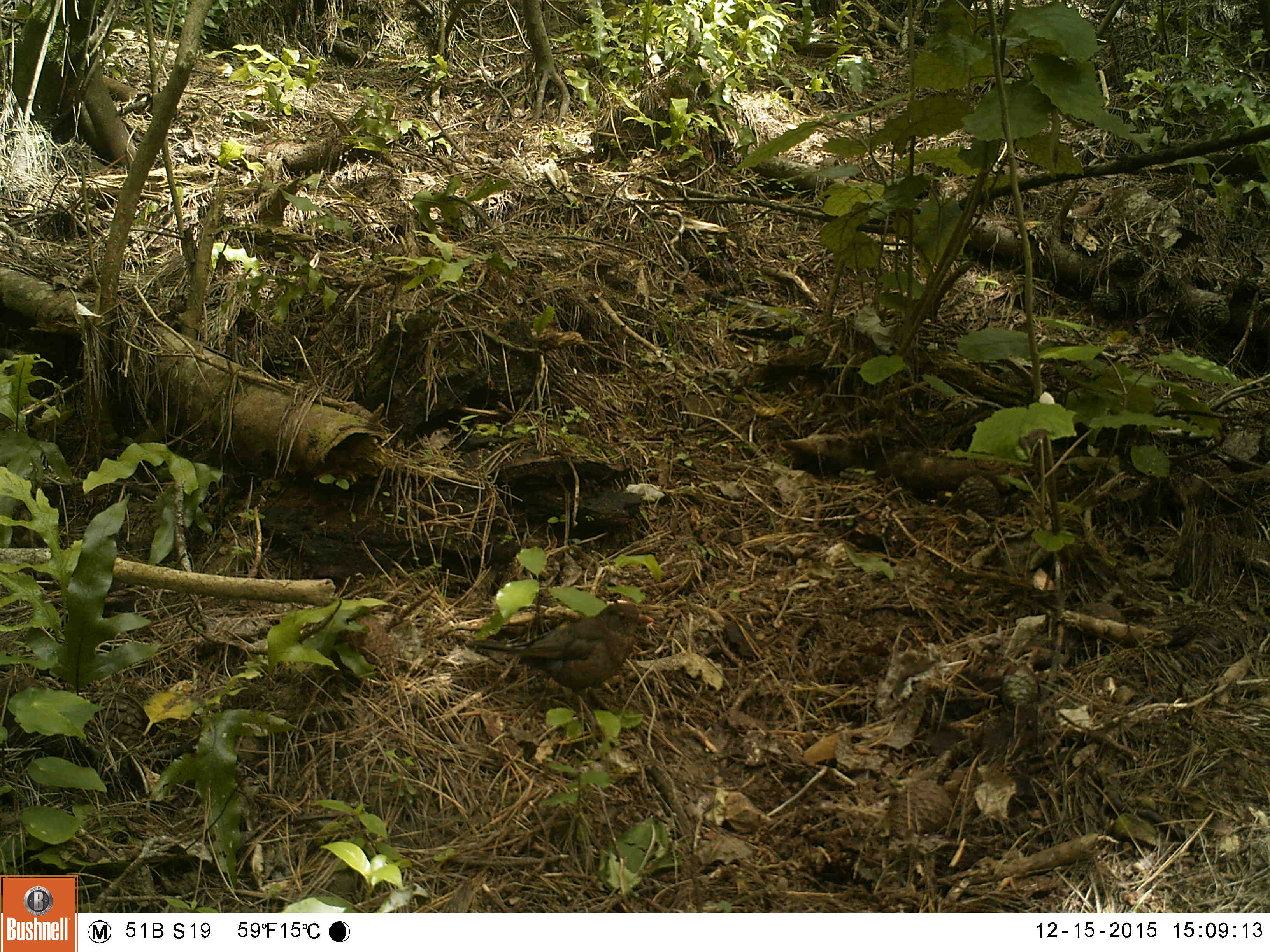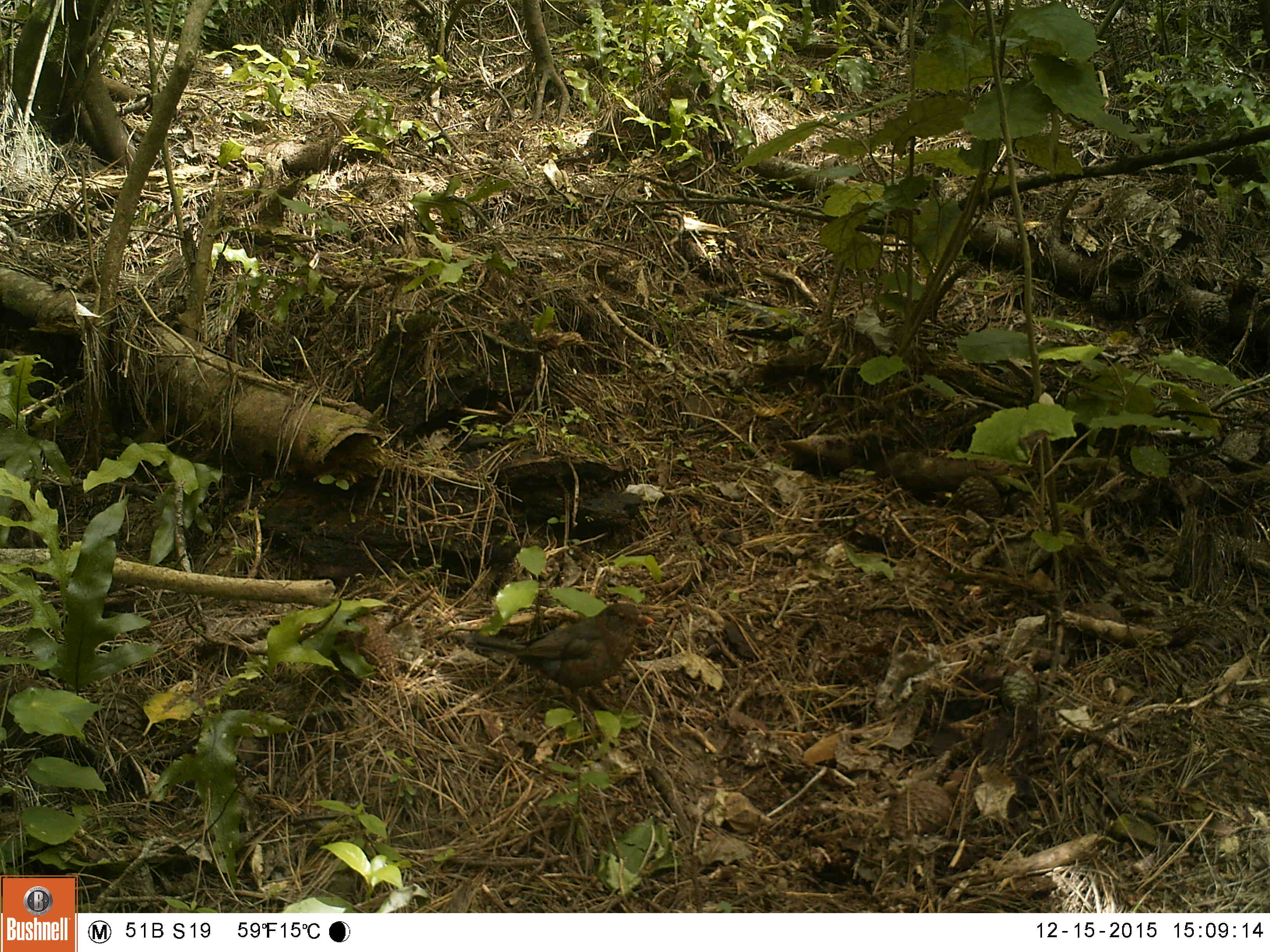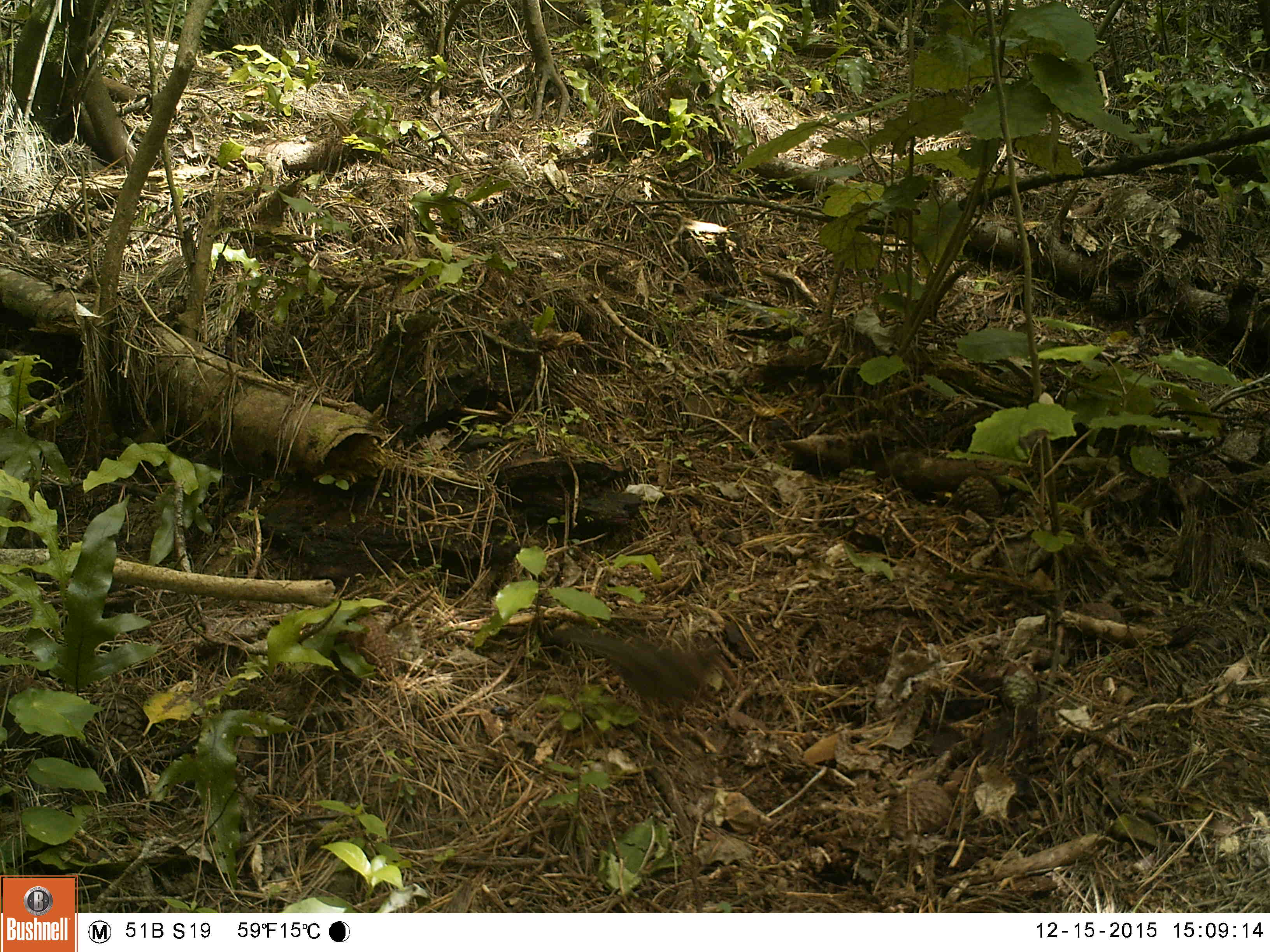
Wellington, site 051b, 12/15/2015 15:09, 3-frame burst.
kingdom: Animalia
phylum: Chordata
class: Aves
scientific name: Aves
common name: bird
Bird (Aves).